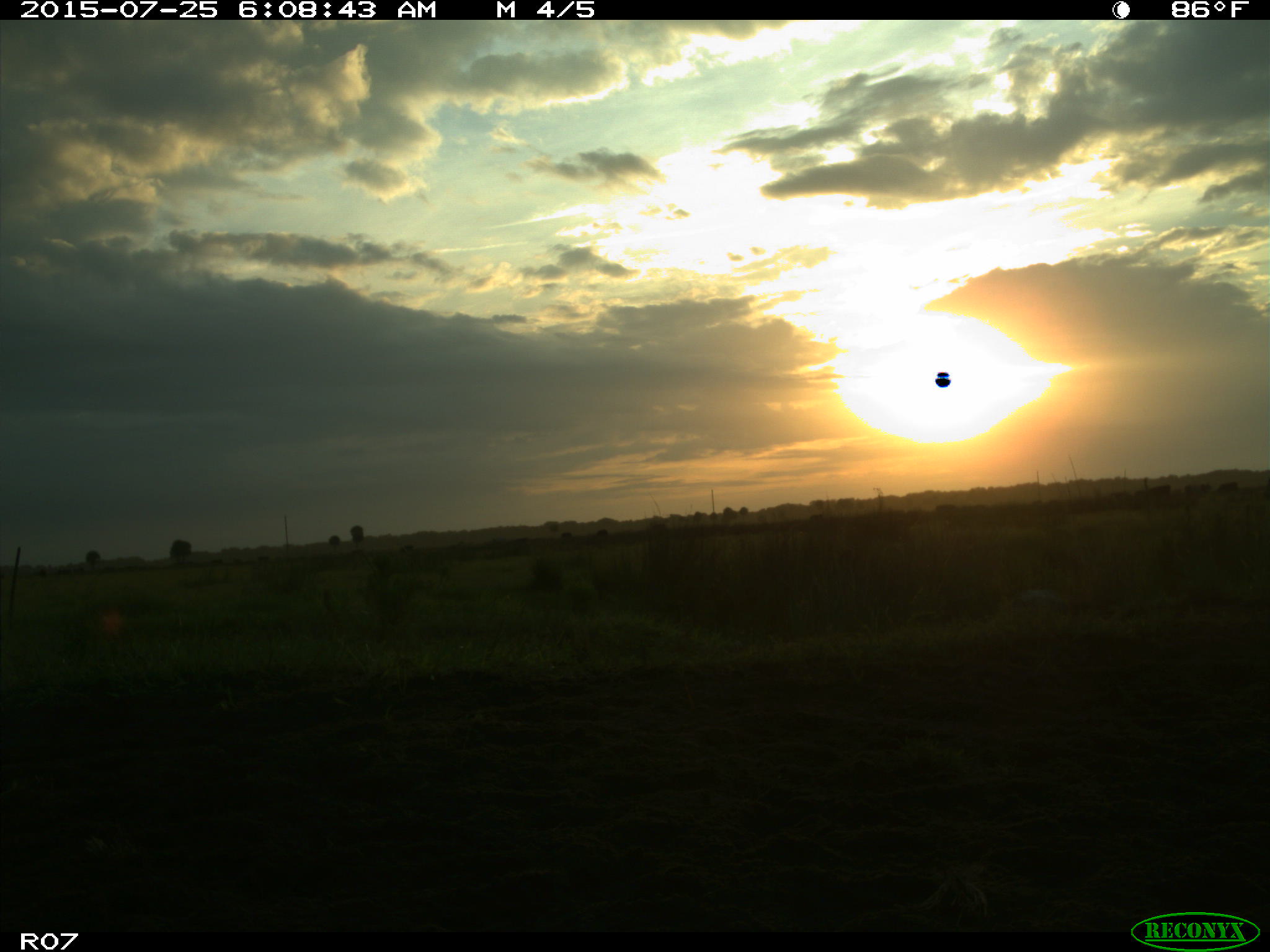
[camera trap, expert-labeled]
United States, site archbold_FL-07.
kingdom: Animalia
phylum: Chordata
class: Mammalia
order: Artiodactyla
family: Bovidae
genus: Bos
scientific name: Bos taurus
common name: domestic cow